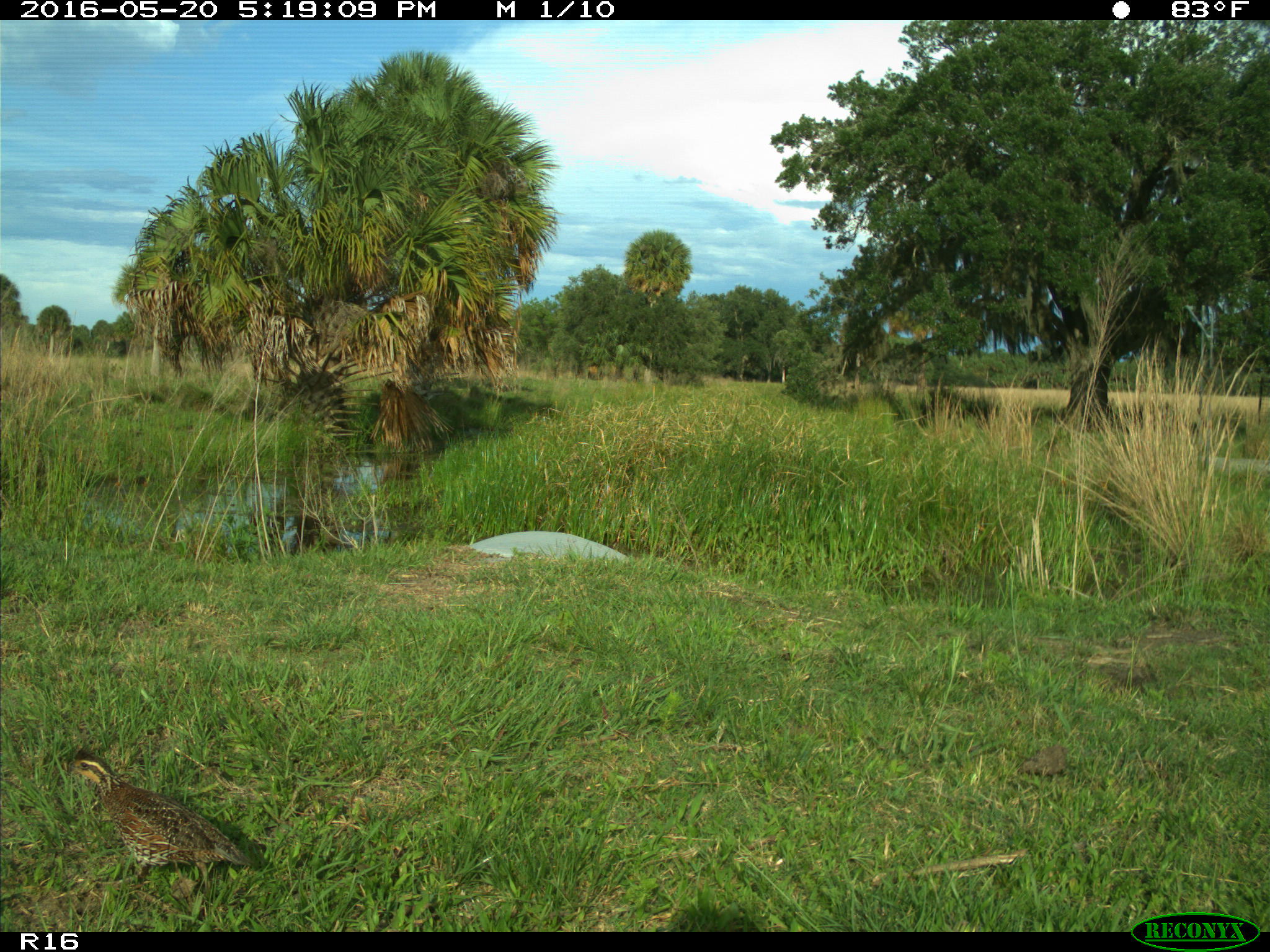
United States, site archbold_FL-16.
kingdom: Animalia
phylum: Chordata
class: Aves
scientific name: Aves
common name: birds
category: unidentified bird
Unidentified bird (birds) (Aves).